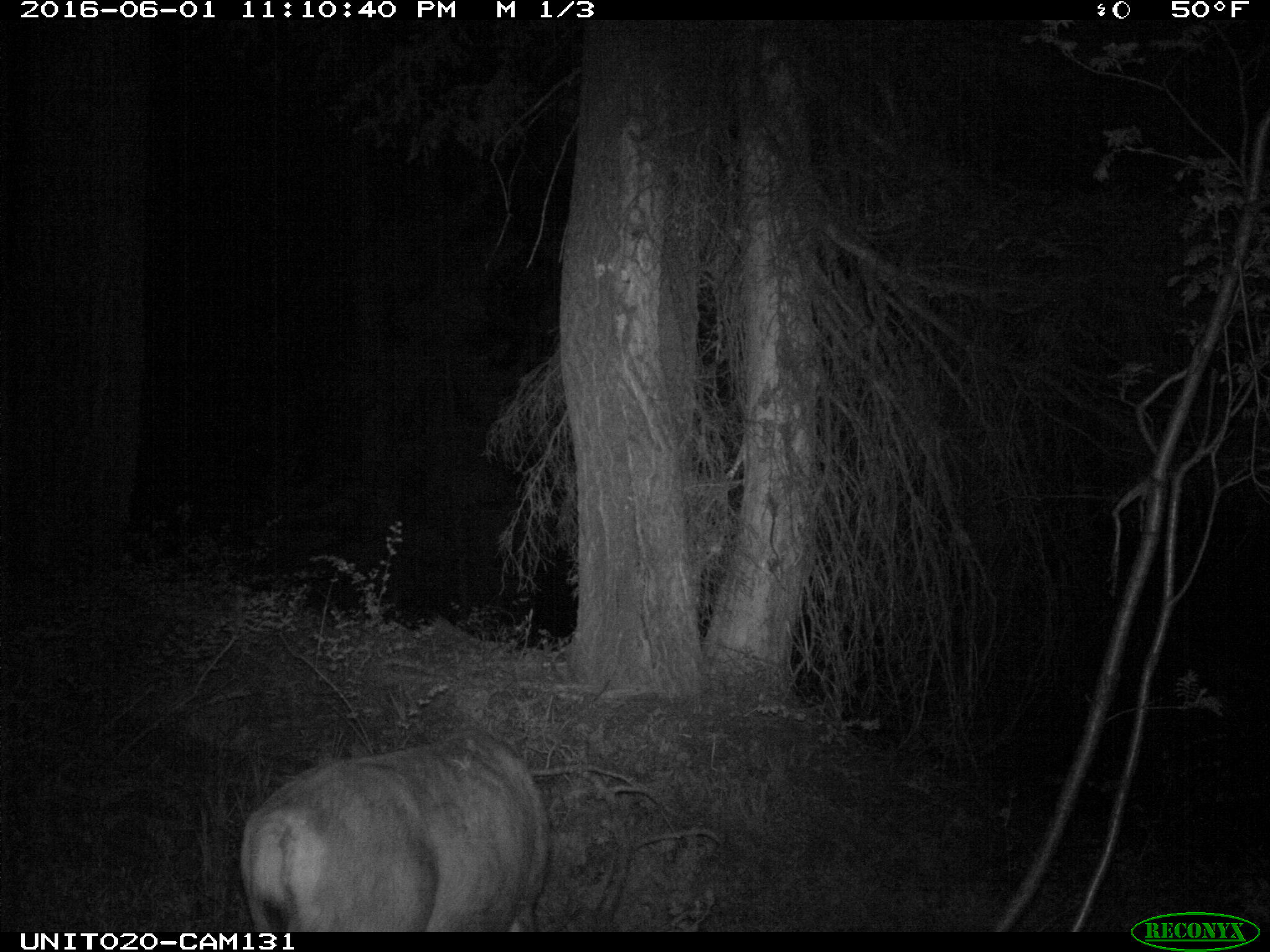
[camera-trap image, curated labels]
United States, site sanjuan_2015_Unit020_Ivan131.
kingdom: Animalia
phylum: Chordata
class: Mammalia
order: Artiodactyla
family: Cervidae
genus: Odocoileus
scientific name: Odocoileus hemionus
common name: mule deer